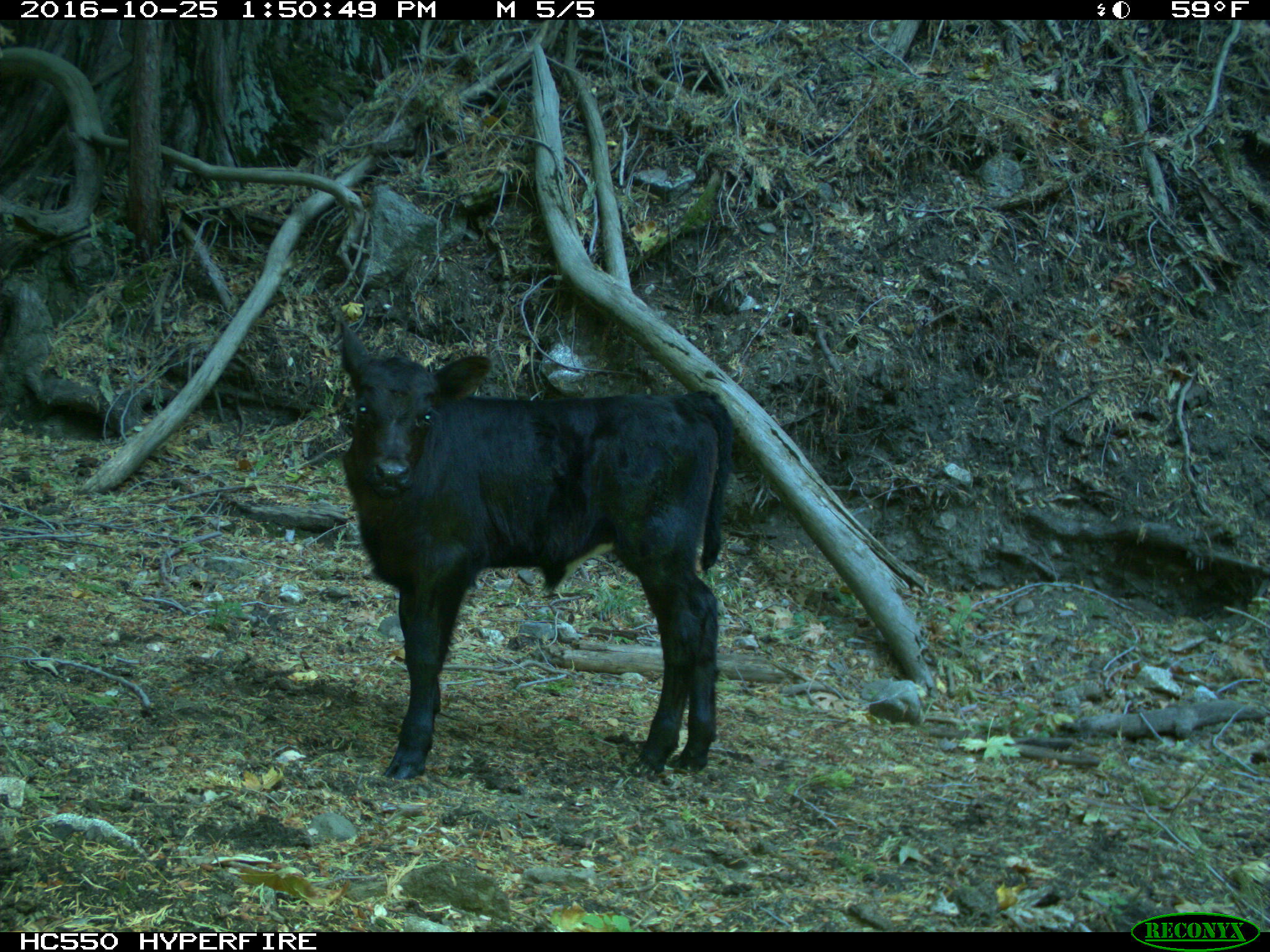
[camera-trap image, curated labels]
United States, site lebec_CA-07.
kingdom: Animalia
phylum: Chordata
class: Mammalia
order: Artiodactyla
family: Bovidae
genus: Bos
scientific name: Bos taurus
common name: domestic cow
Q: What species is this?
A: Bos taurus (domestic cow).